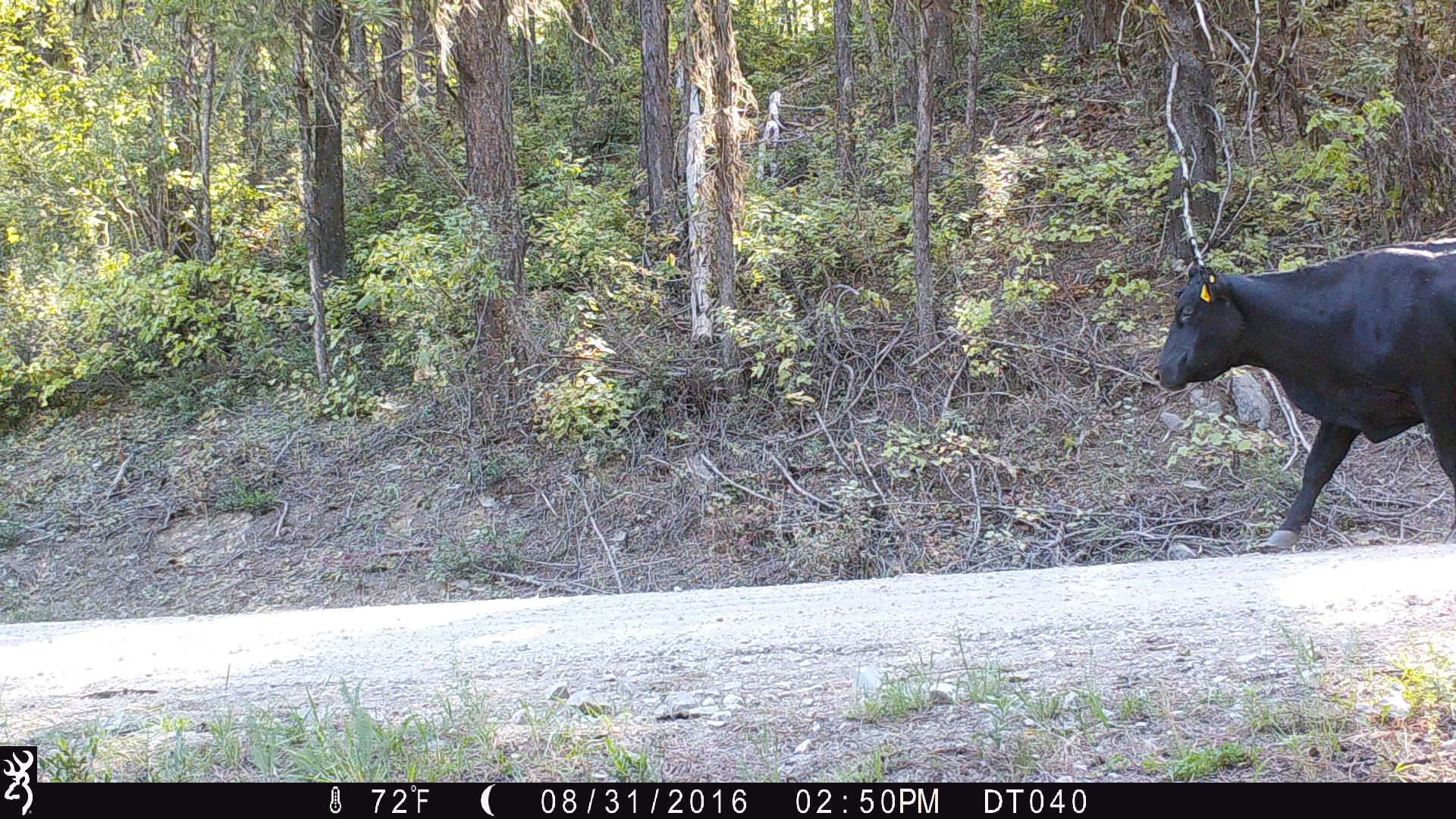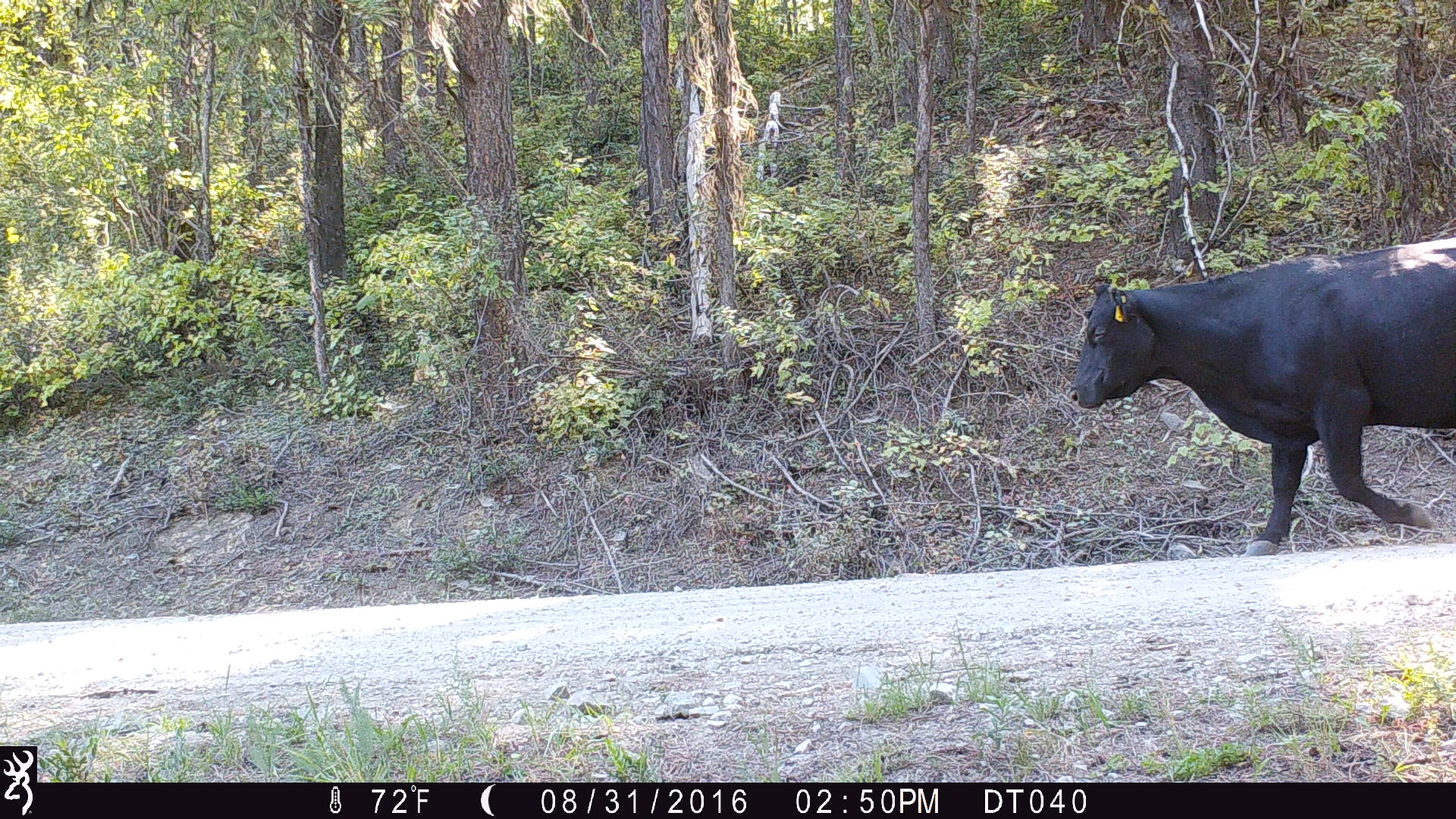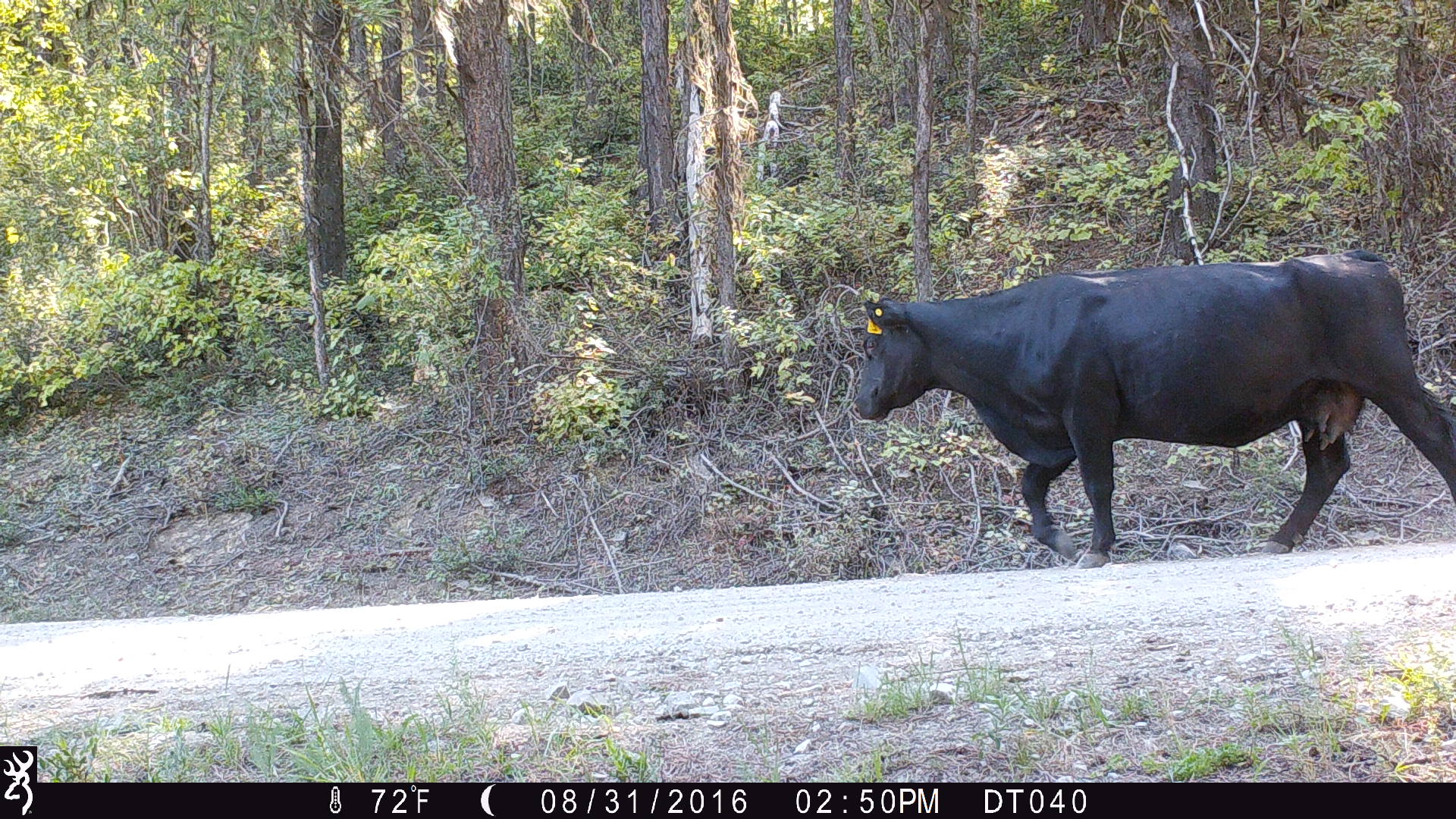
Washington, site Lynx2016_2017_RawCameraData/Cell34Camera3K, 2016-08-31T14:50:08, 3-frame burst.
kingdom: Animalia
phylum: Chordata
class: Mammalia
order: Artiodactyla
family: Bovidae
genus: Bos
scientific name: Bos taurus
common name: domestic cattle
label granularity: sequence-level